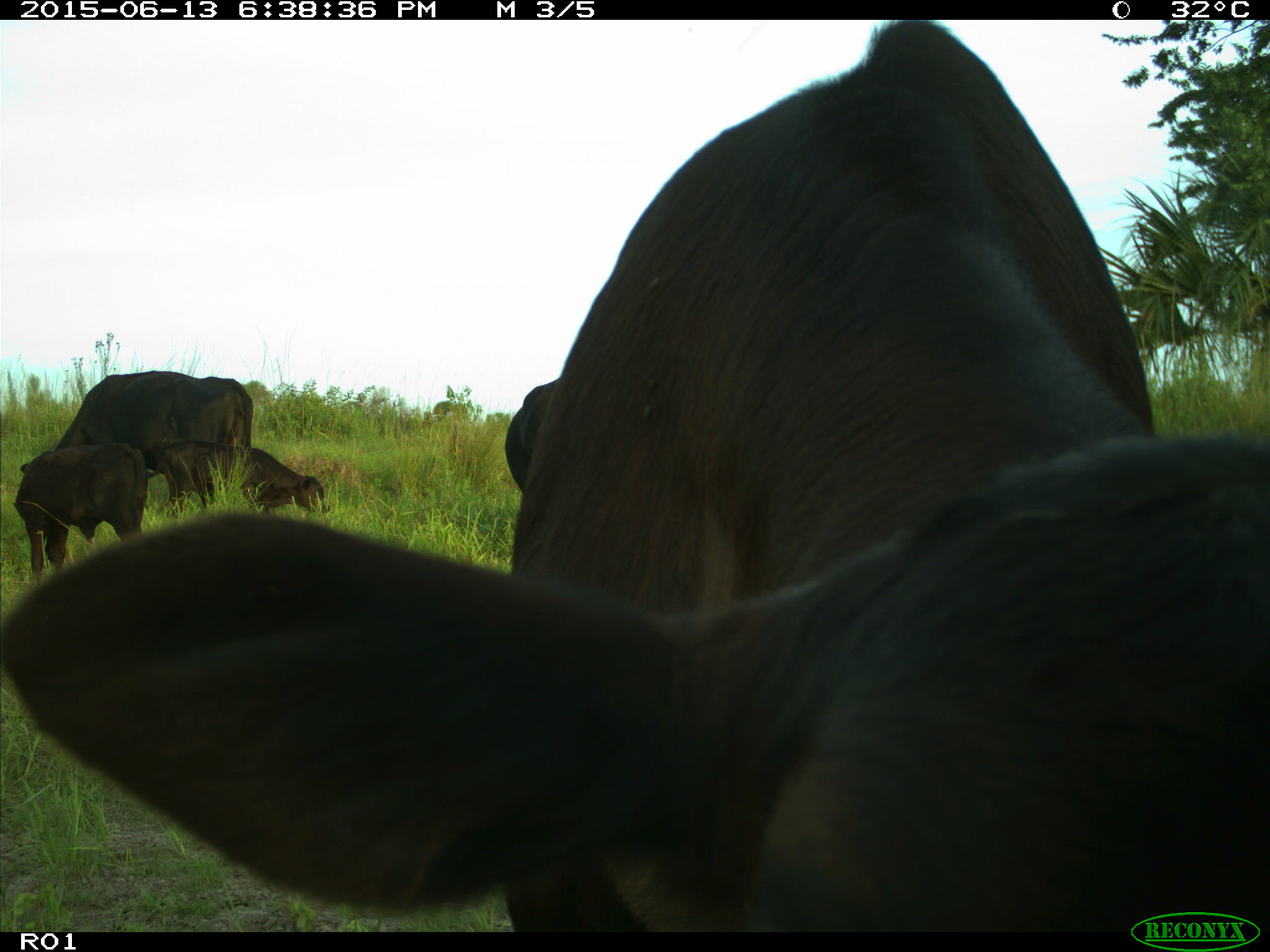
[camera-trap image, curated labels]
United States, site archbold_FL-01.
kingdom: Animalia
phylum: Chordata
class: Mammalia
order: Artiodactyla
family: Bovidae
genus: Bos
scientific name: Bos taurus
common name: domestic cow